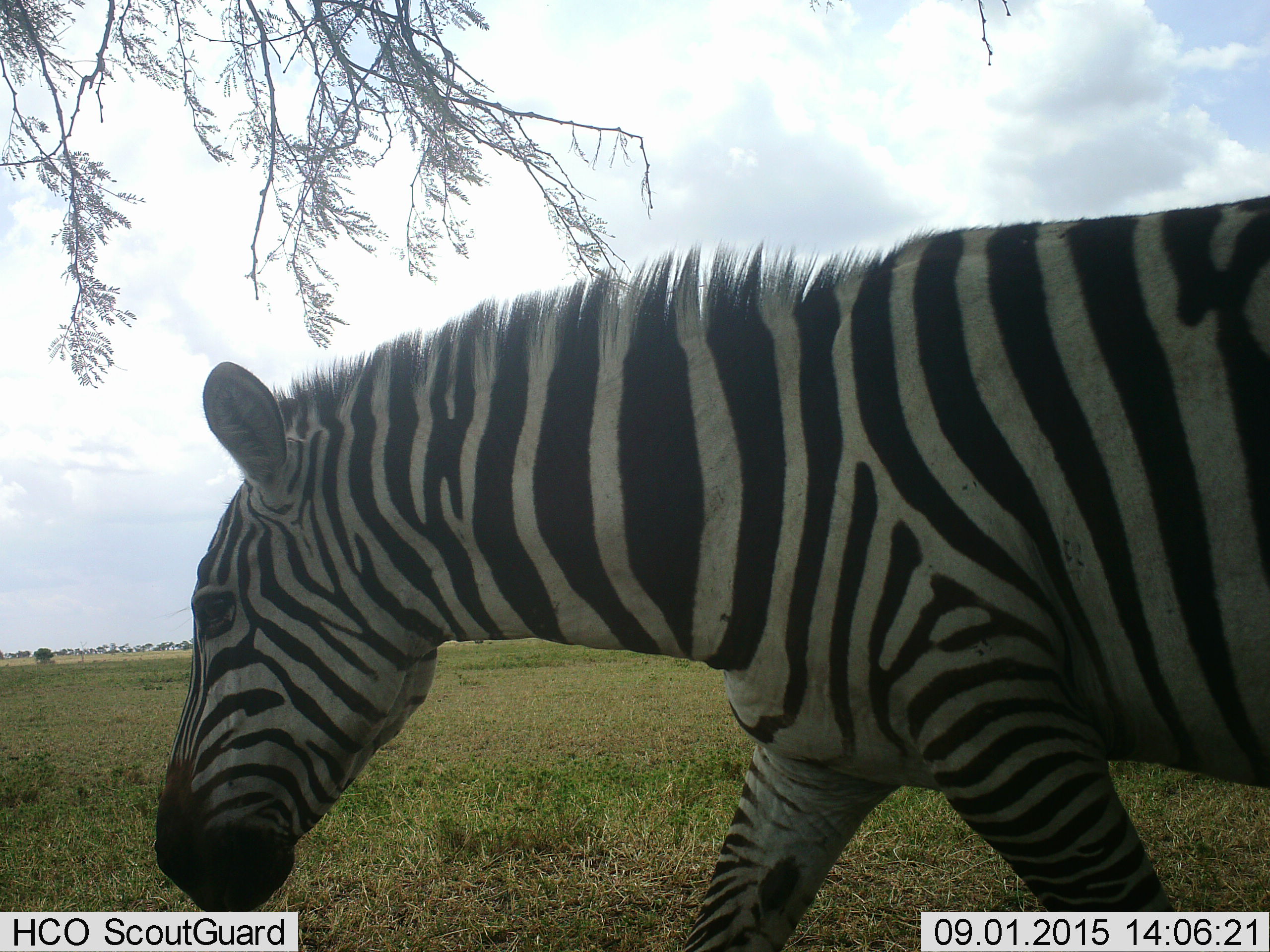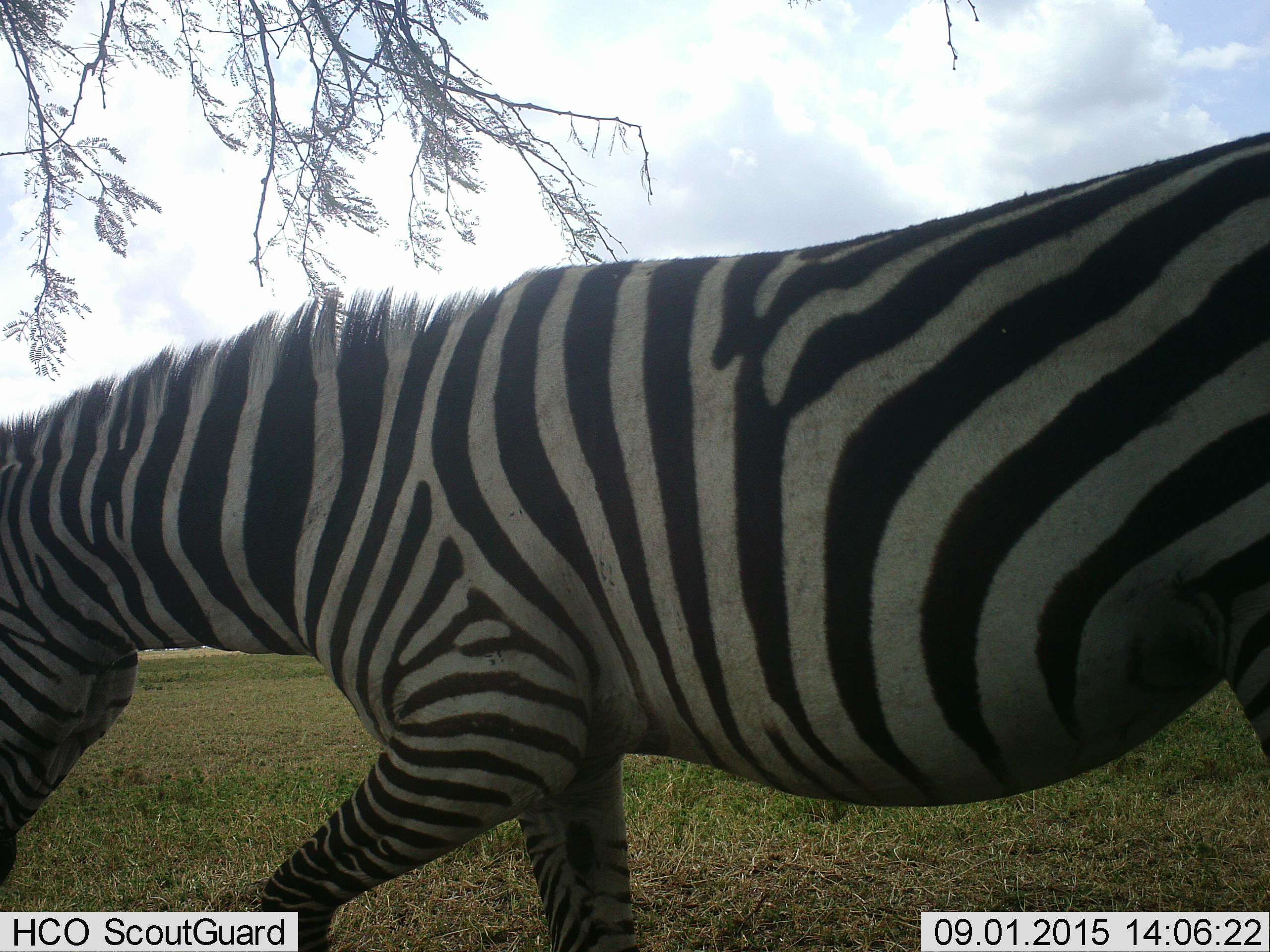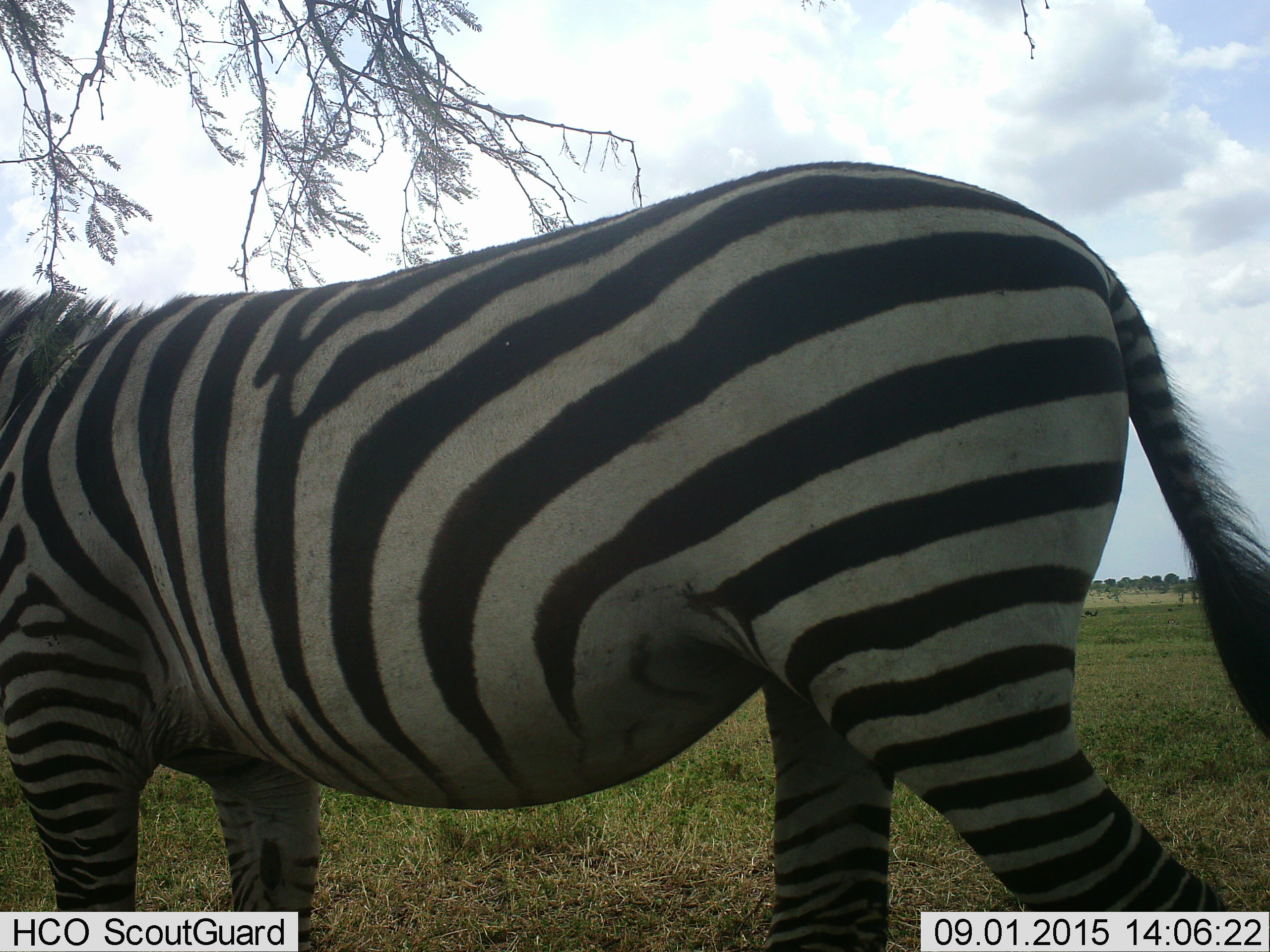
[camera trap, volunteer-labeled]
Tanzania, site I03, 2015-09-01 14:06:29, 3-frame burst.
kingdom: Animalia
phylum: Chordata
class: Mammalia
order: Perissodactyla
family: Equidae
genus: Equus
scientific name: Equus quagga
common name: plains zebra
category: zebra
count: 1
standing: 20%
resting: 0%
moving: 90%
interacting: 0%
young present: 0%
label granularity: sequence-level